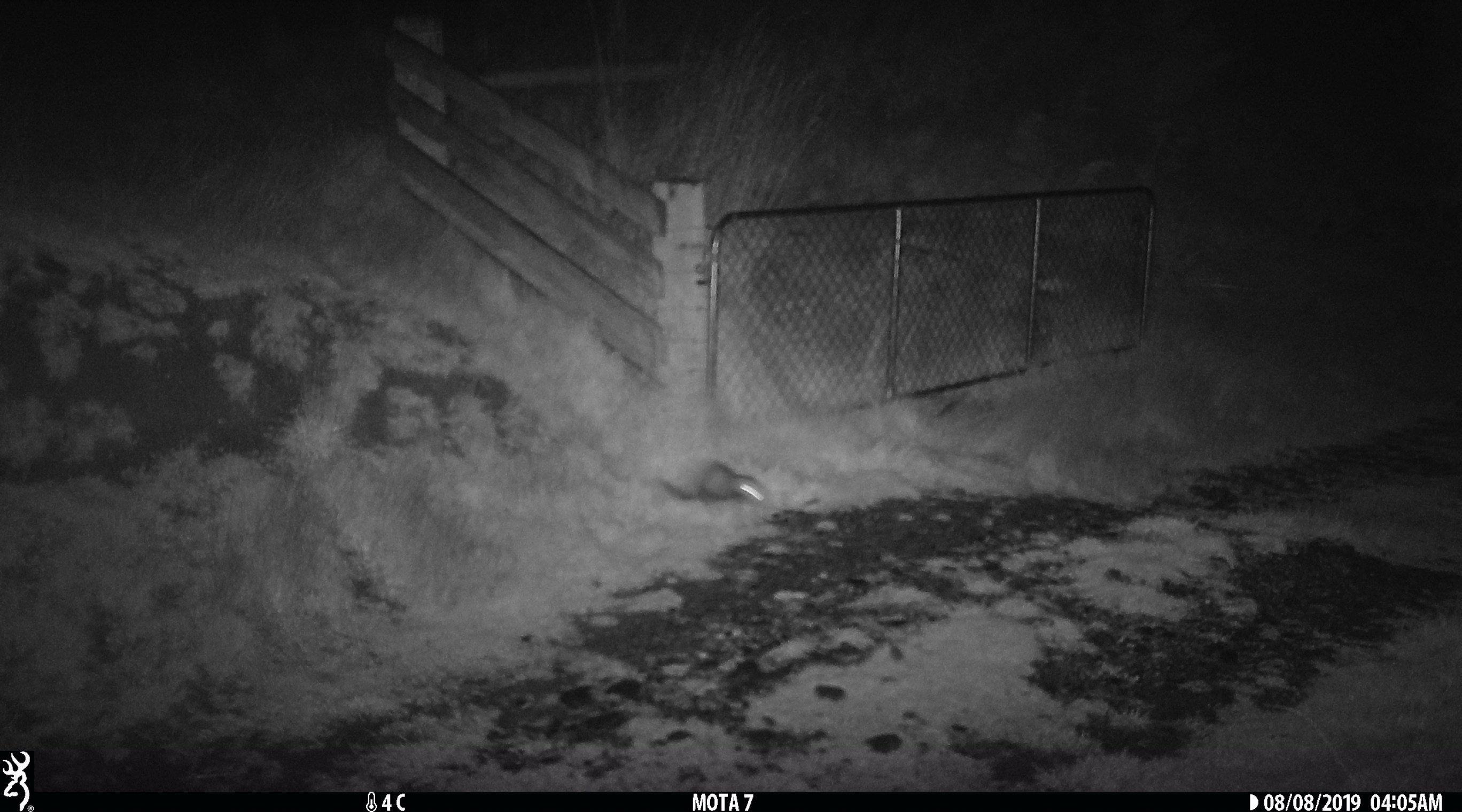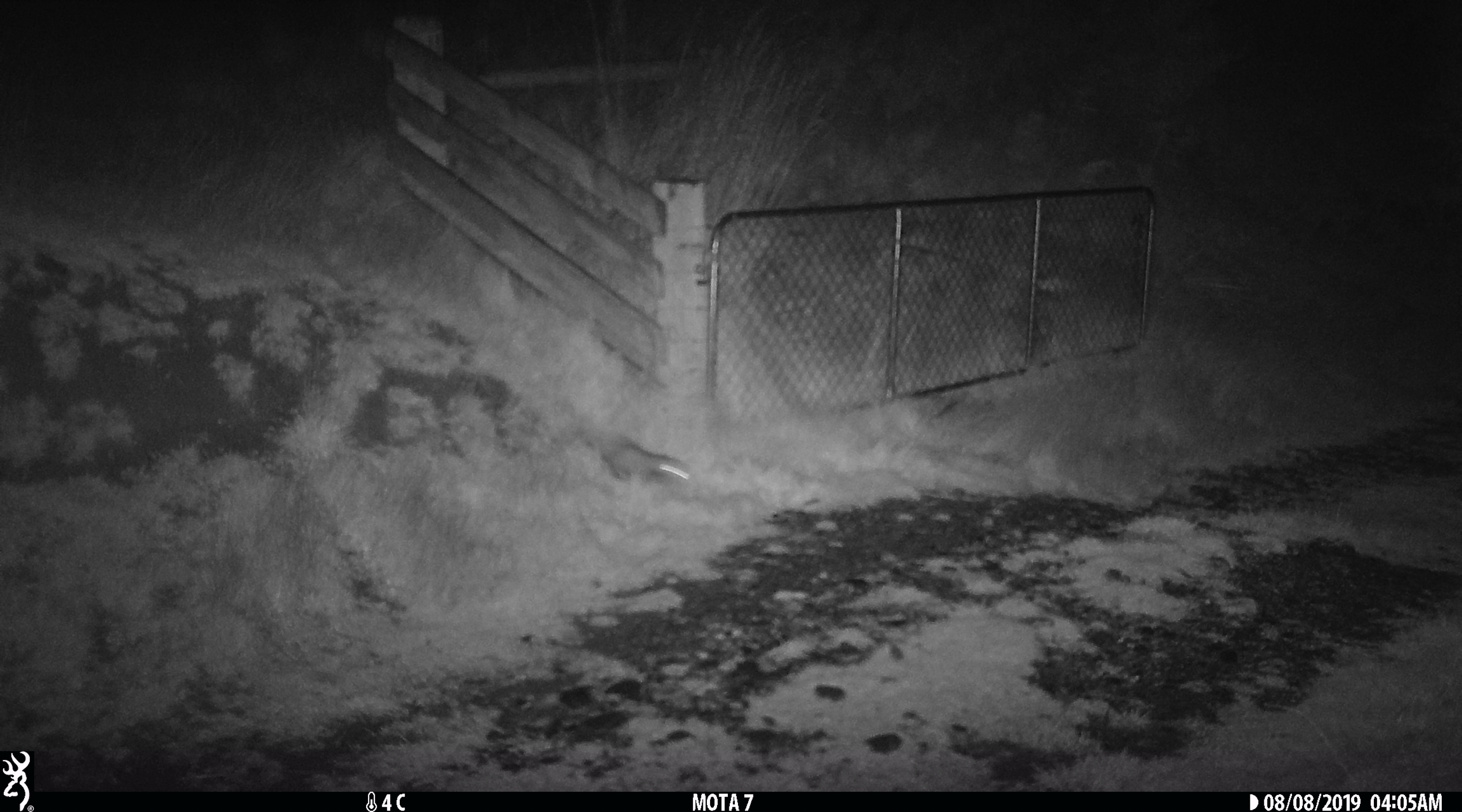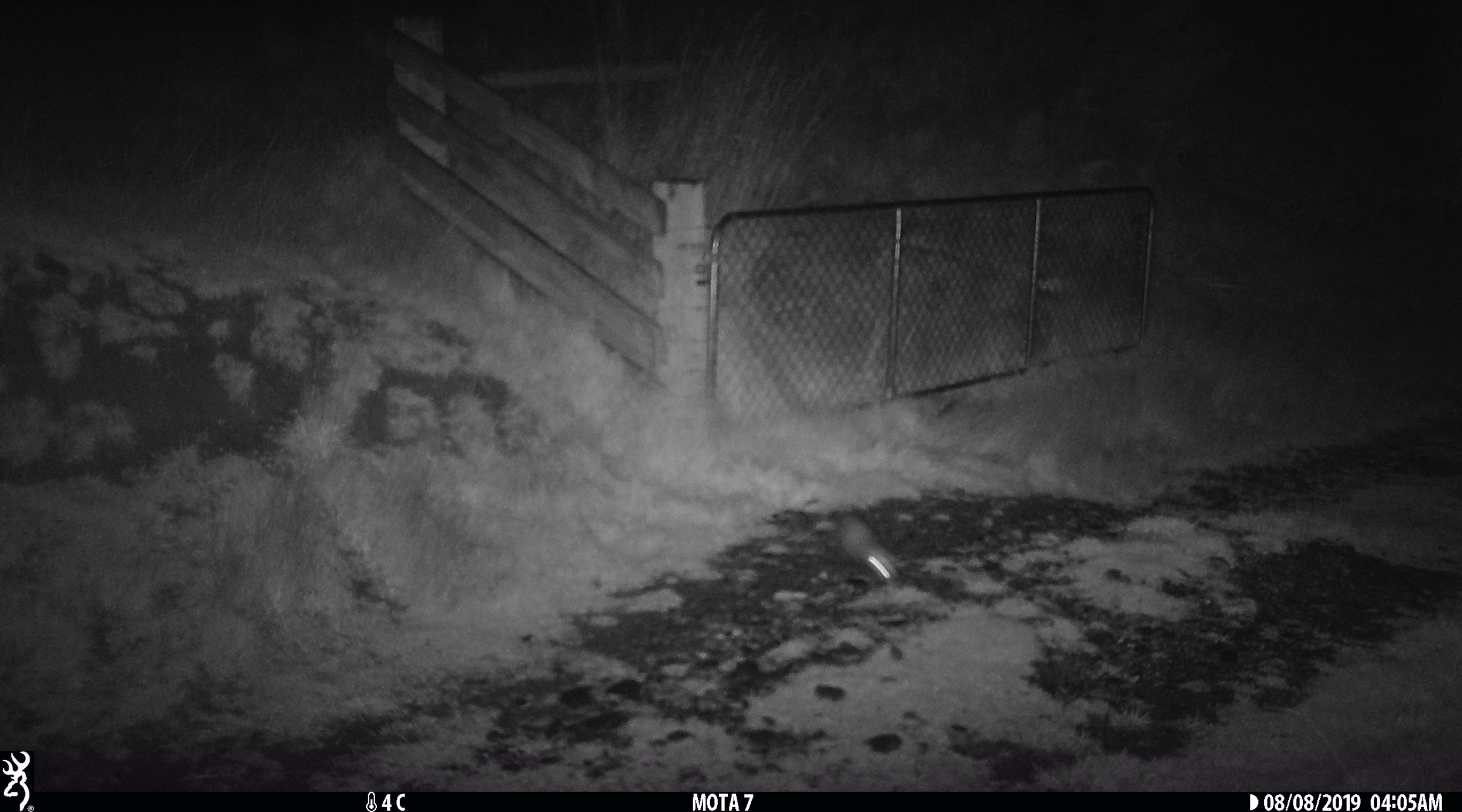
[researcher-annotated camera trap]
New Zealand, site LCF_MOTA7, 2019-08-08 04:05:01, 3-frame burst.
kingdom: Animalia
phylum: Chordata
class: Mammalia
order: Carnivora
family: Mustelidae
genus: Mustela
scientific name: Mustela furo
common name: ferret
Ferret (Mustela furo).